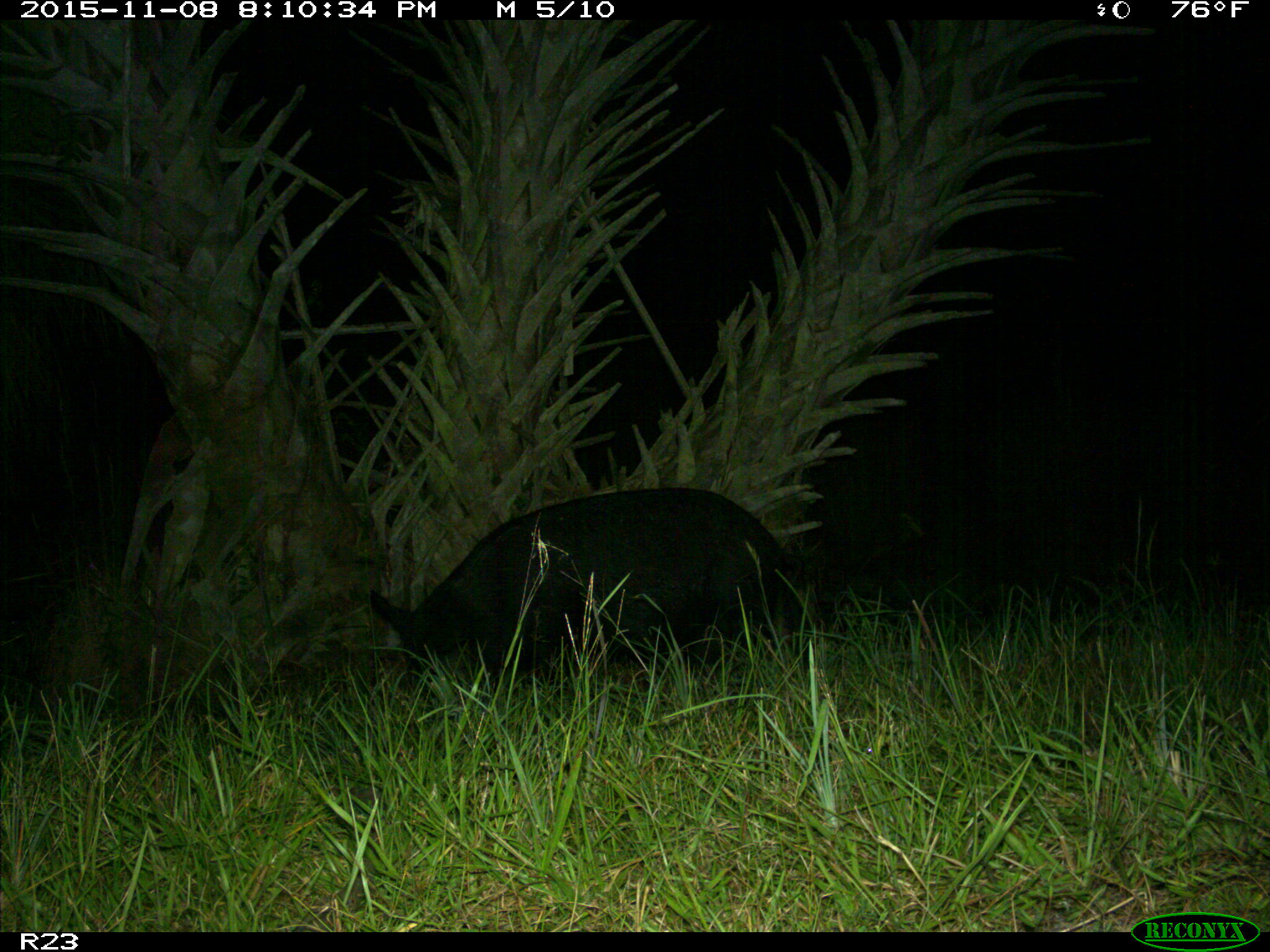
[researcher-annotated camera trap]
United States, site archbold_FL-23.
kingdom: Animalia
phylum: Chordata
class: Mammalia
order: Artiodactyla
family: Suidae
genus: Sus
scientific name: Sus scrofa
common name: wild boar